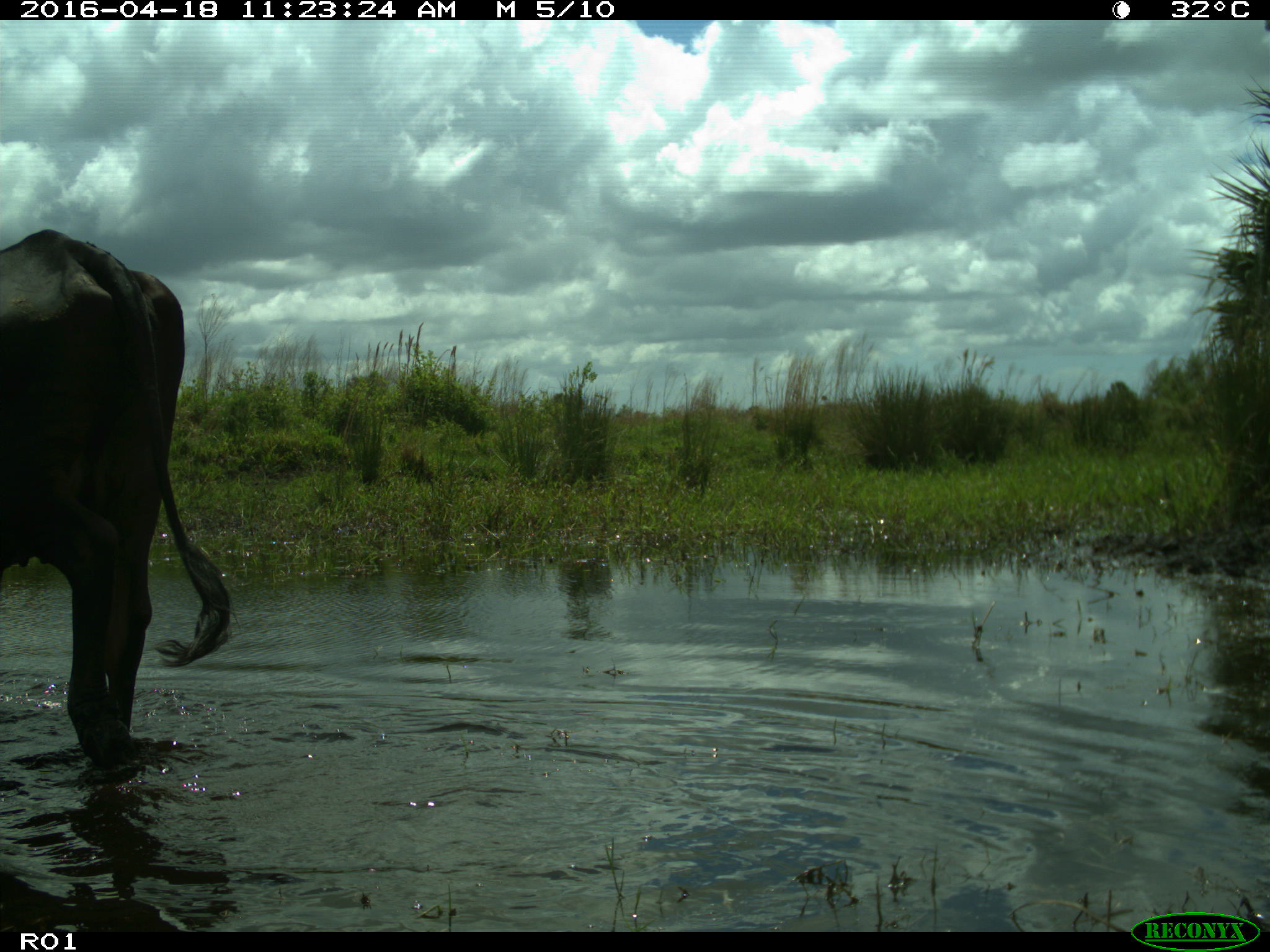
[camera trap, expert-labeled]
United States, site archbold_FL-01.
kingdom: Animalia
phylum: Chordata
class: Mammalia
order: Artiodactyla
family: Bovidae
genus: Bos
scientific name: Bos taurus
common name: domestic cow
Bos taurus (domestic cow).